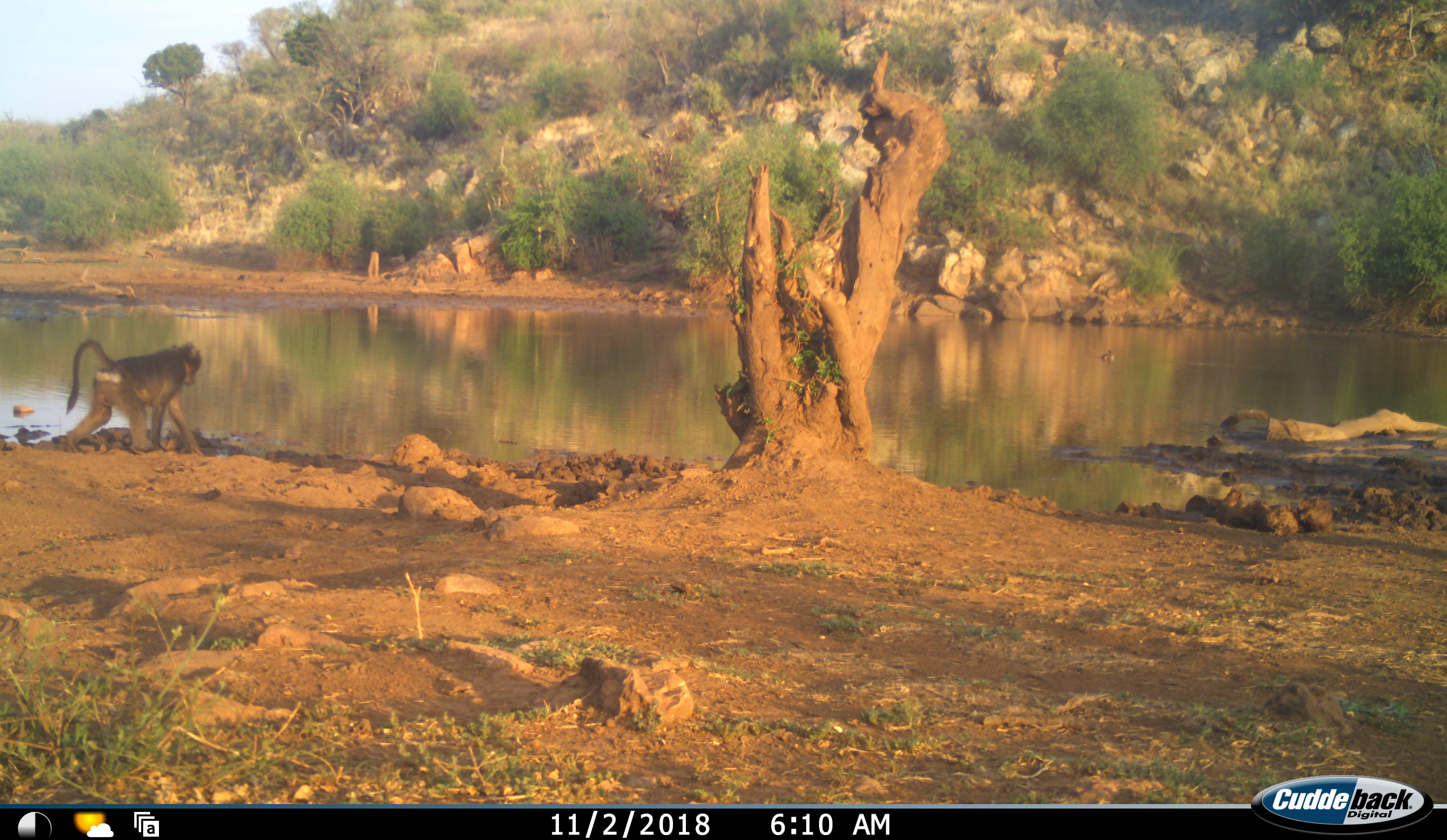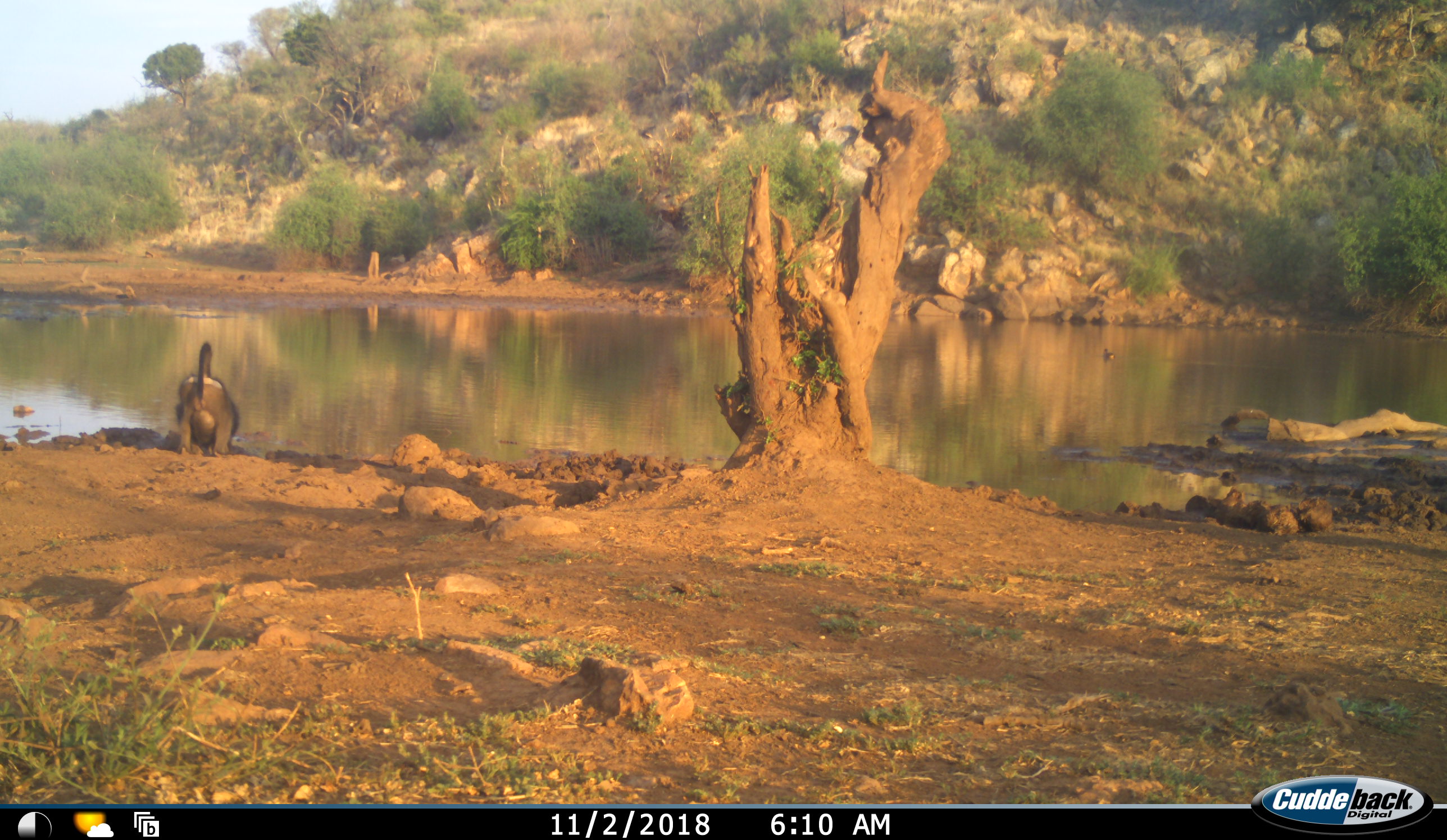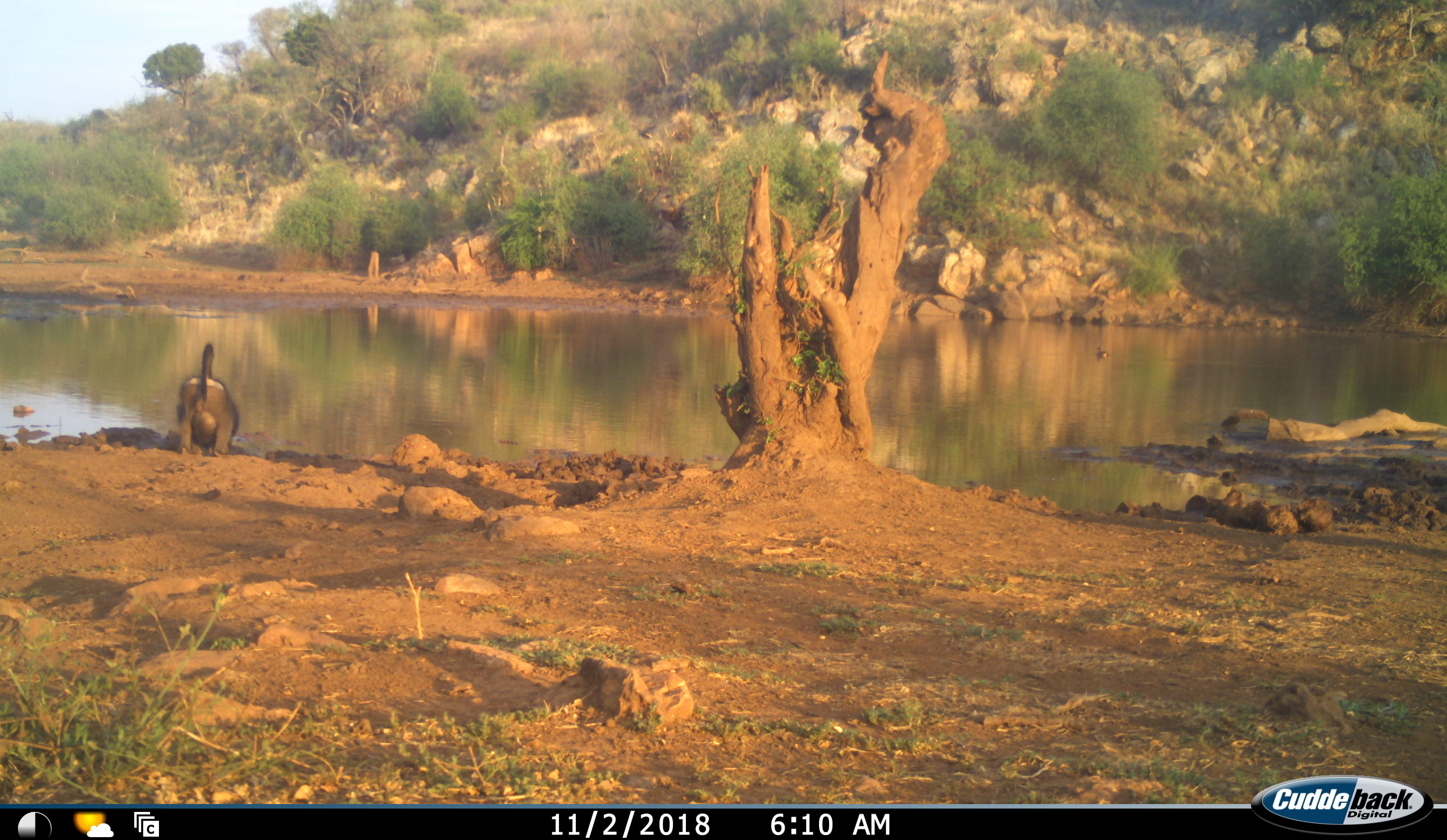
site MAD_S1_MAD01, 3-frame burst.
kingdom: Animalia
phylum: Chordata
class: Mammalia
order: Primates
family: Cercopithecidae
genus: Papio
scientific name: Papio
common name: baboon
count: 1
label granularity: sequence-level